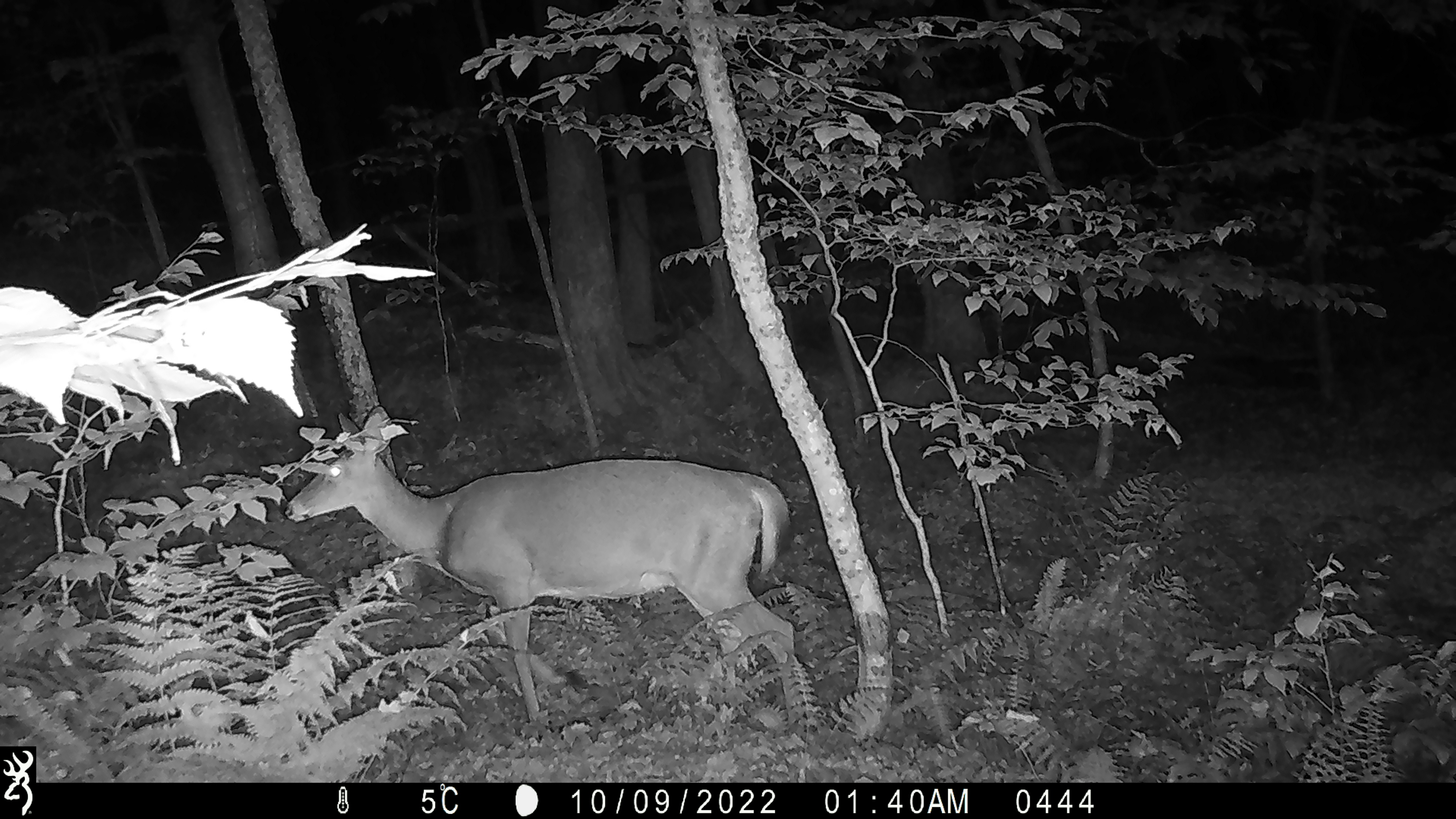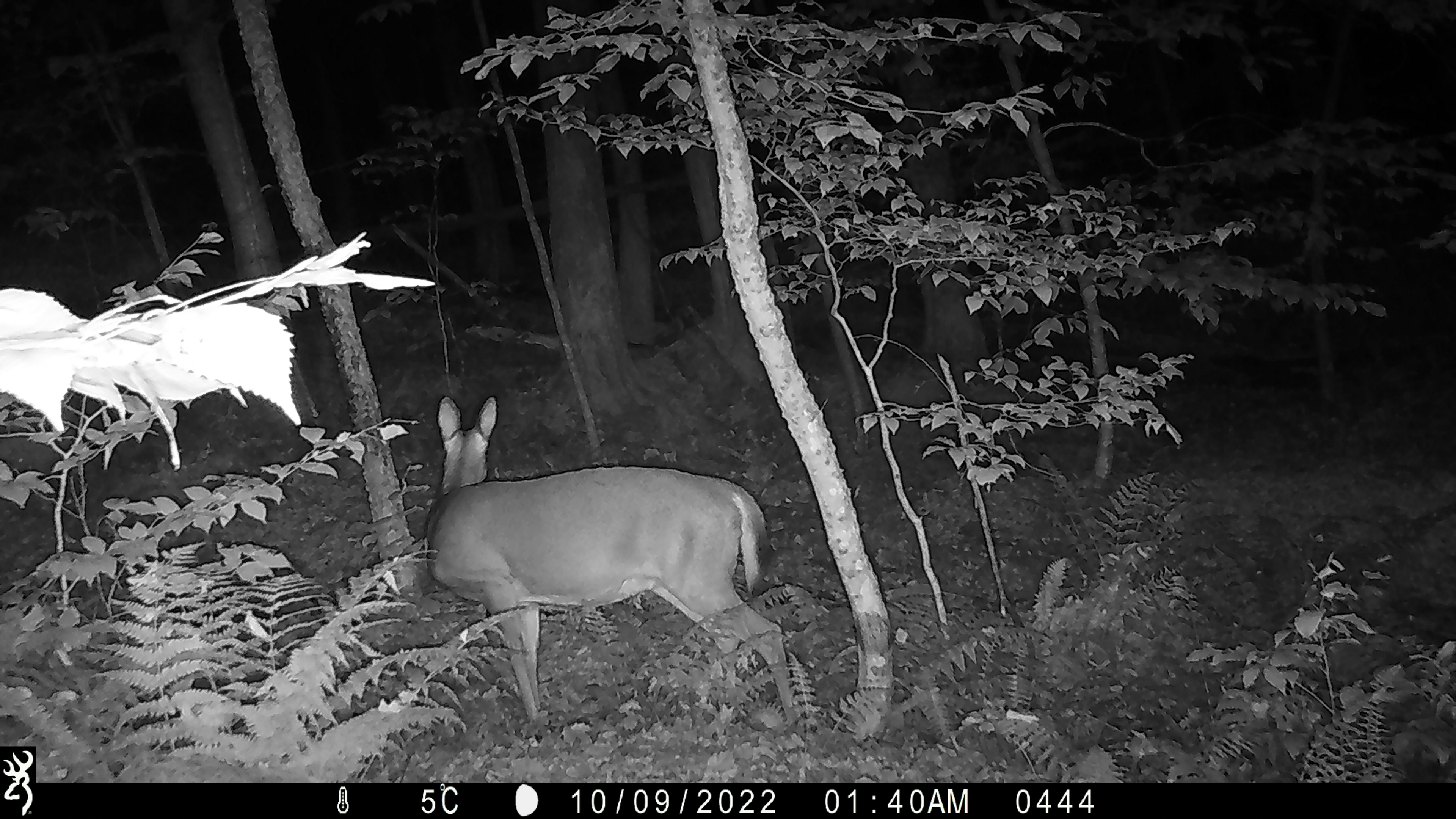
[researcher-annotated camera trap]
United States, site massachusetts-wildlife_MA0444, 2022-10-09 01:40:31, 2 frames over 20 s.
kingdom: Animalia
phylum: Chordata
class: Mammalia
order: Artiodactyla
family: Cervidae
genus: Odocoileus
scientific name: Odocoileus virginianus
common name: white-tailed deer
White-tailed deer (Odocoileus virginianus).